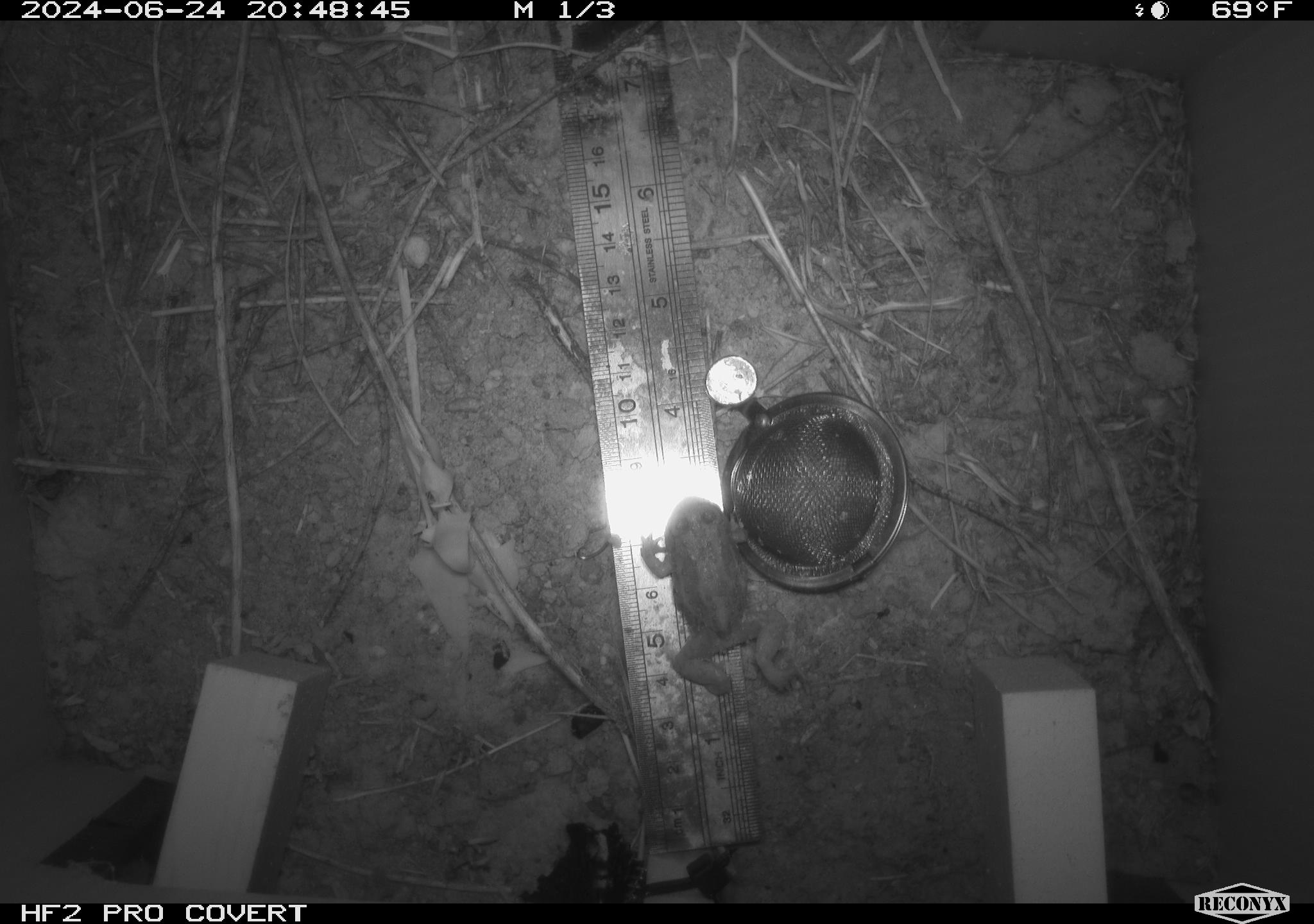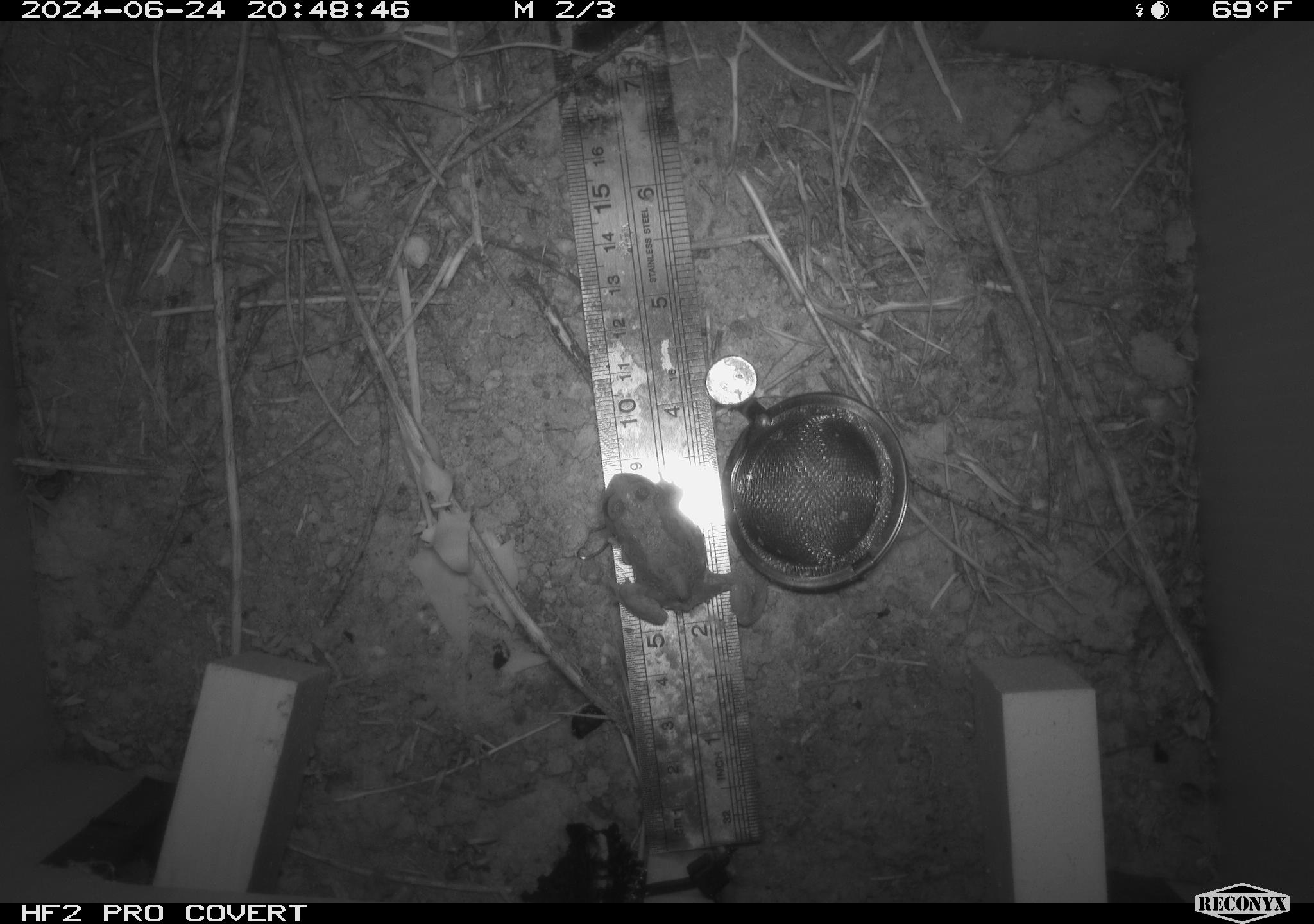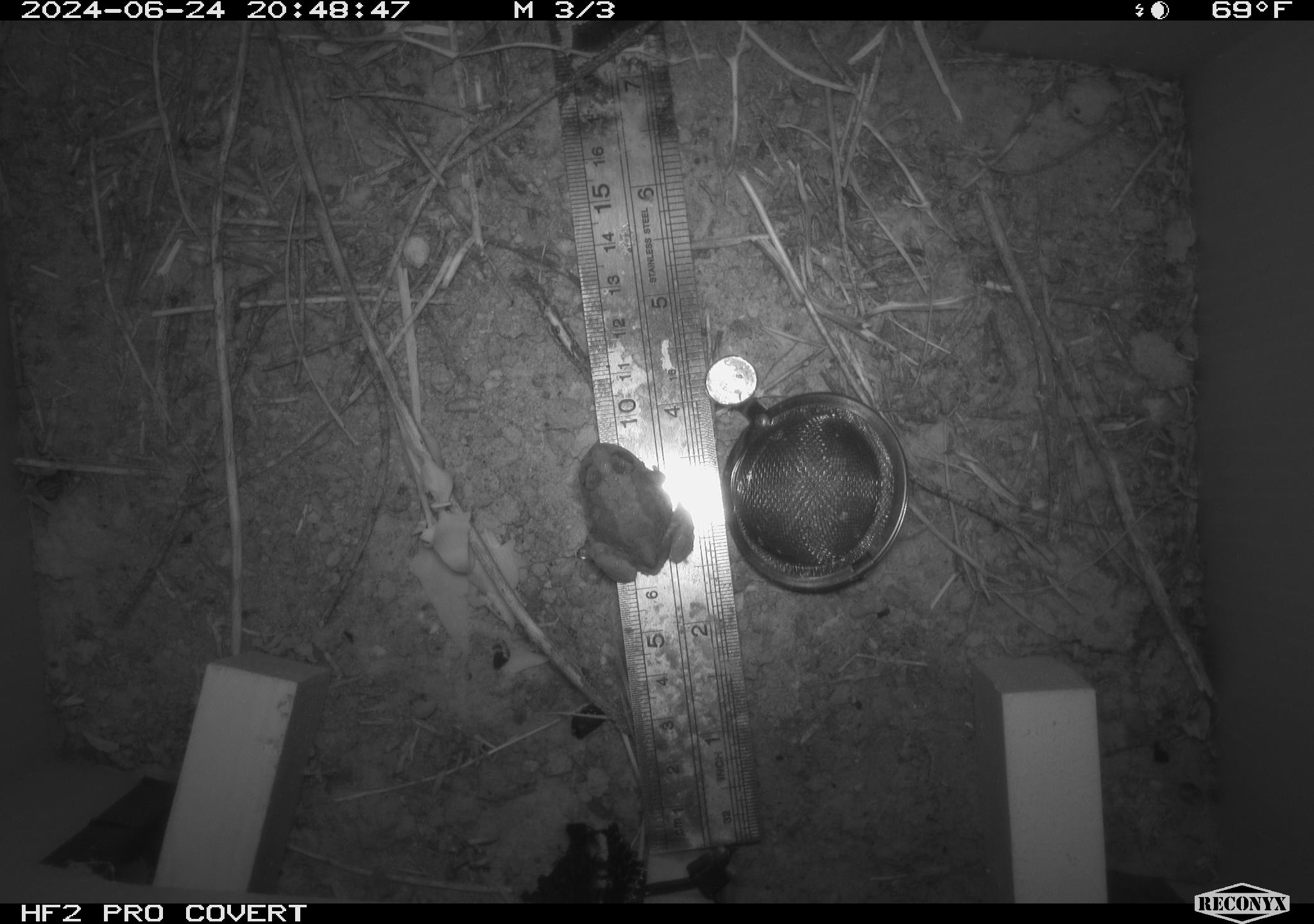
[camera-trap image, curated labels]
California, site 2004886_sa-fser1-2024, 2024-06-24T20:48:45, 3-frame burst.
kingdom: Animalia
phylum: Chordata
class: Amphibia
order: Anura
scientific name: Anura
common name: frogs